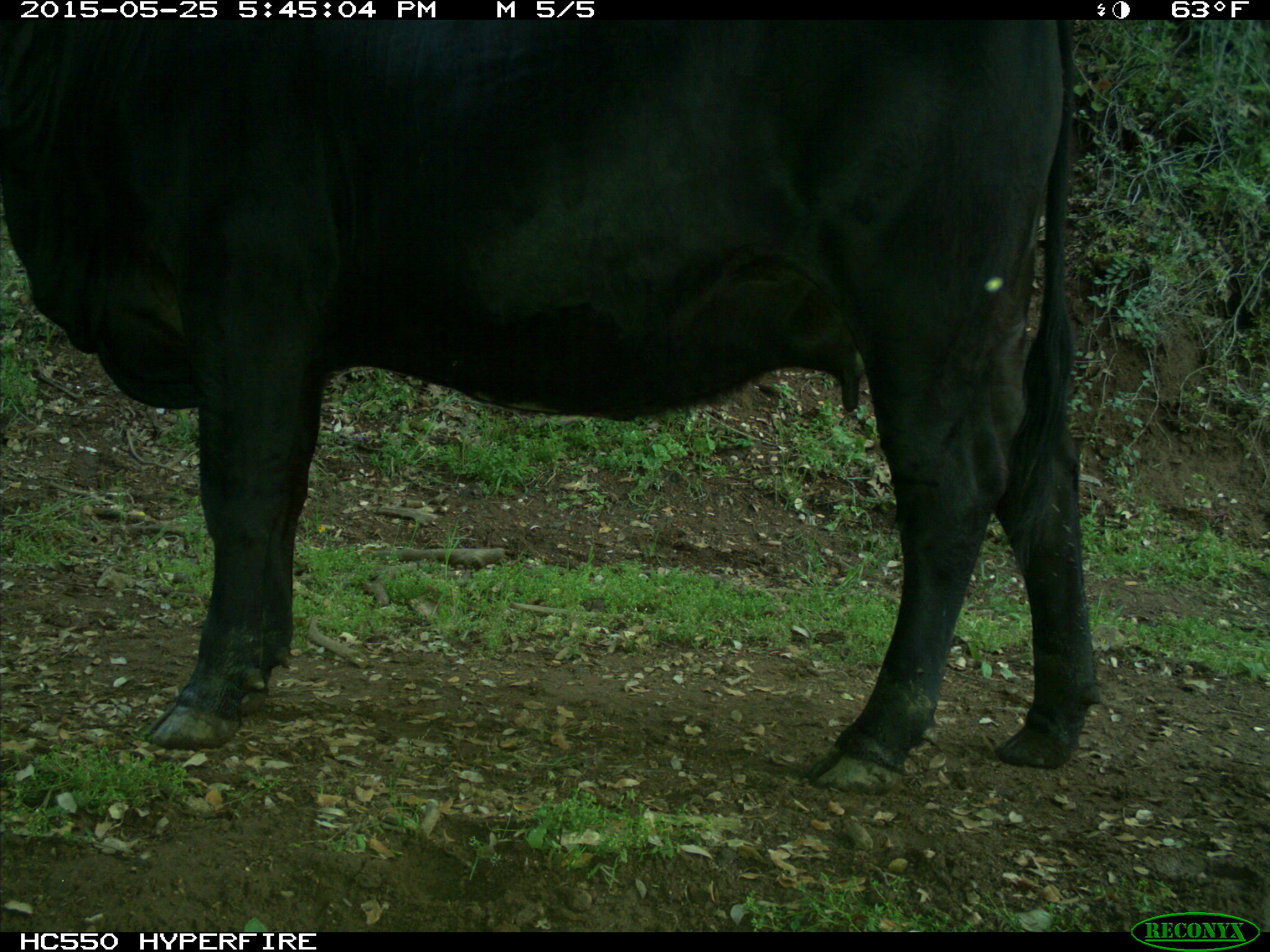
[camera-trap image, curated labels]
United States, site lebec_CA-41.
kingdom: Animalia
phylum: Chordata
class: Mammalia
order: Artiodactyla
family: Bovidae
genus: Bos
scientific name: Bos taurus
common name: domestic cow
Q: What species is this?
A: Bos taurus (domestic cow).